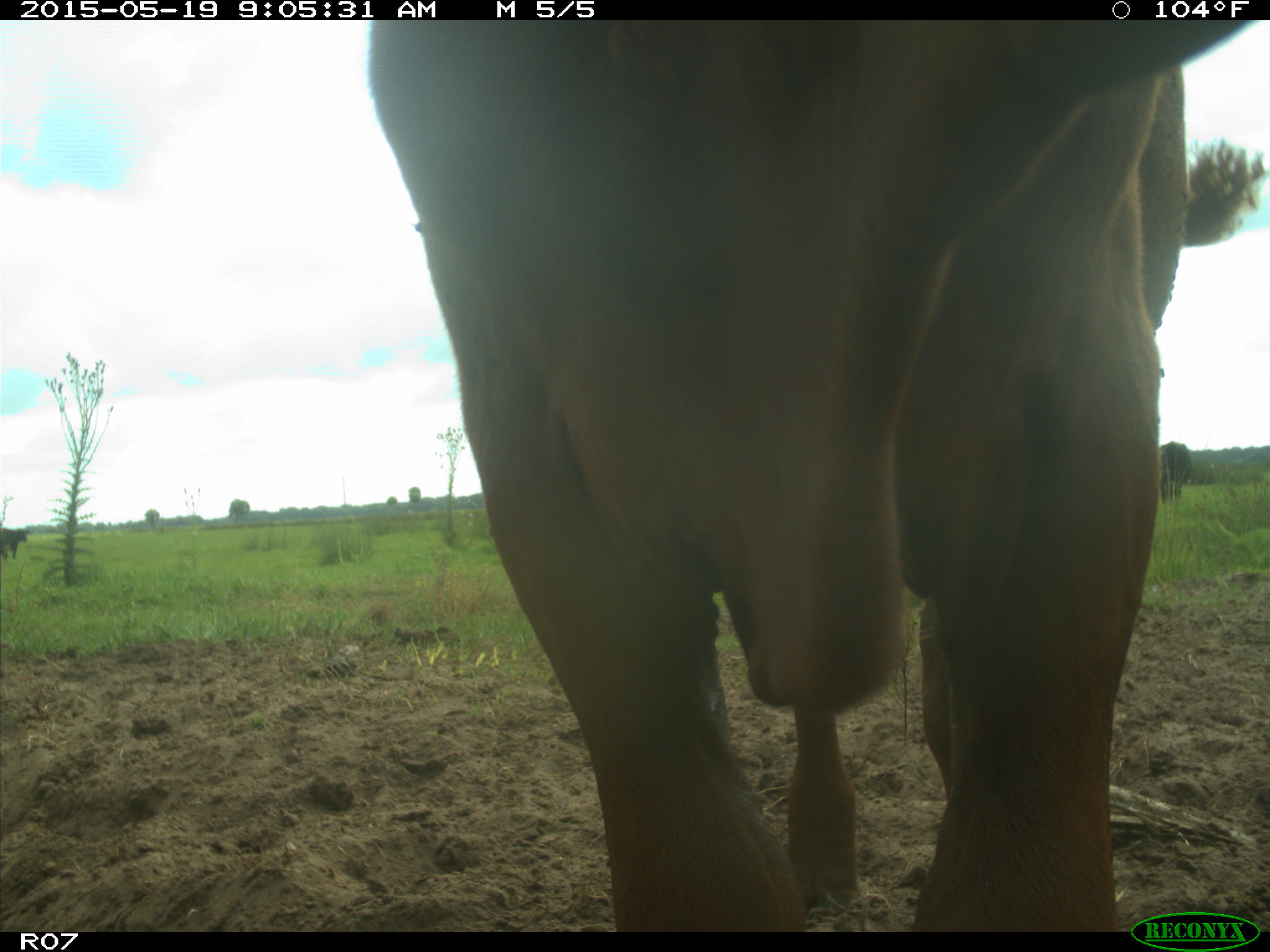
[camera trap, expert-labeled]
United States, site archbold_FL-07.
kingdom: Animalia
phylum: Chordata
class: Mammalia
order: Artiodactyla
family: Bovidae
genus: Bos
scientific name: Bos taurus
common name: domestic cow